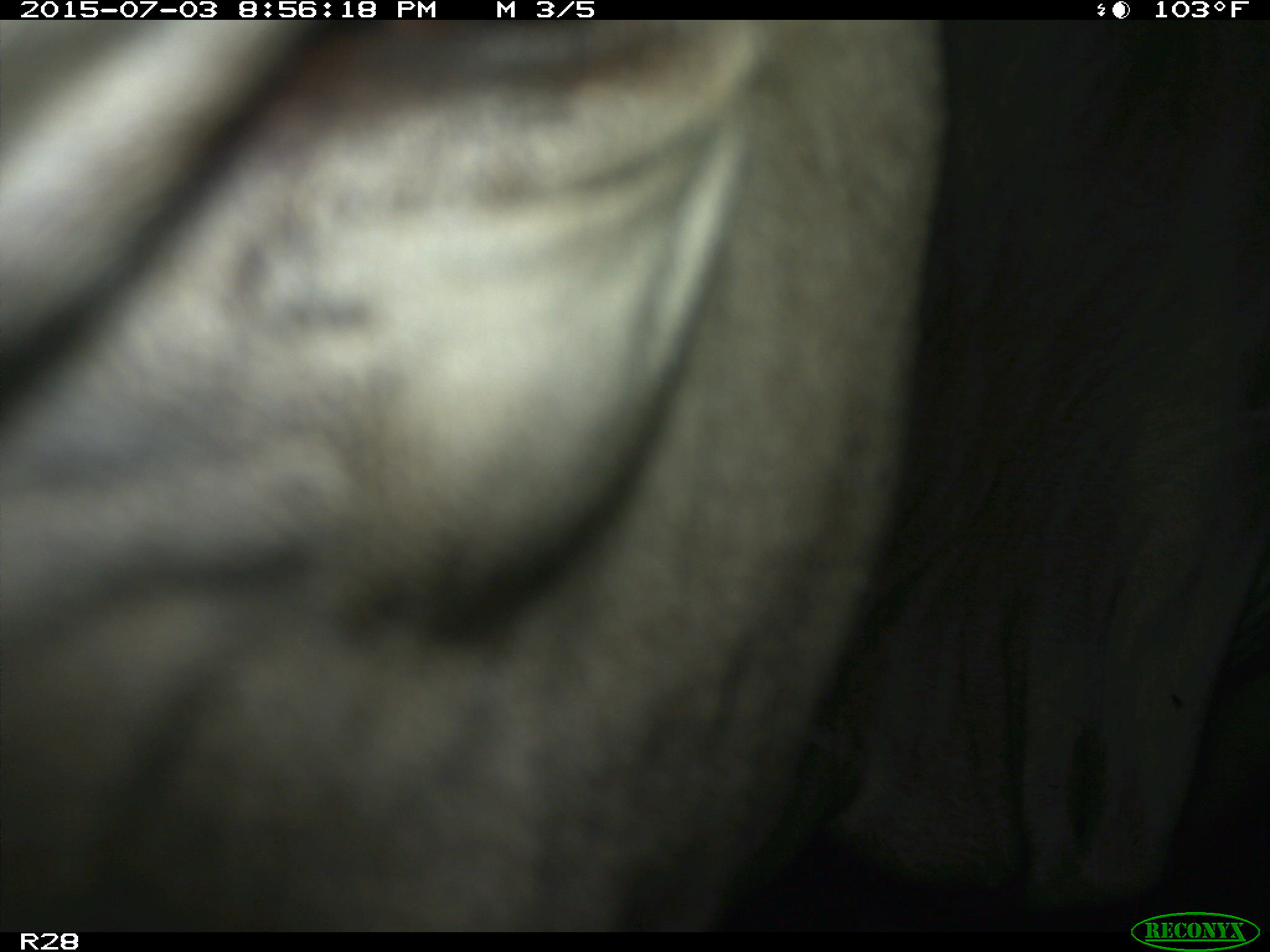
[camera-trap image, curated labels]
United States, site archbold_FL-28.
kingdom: Animalia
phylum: Chordata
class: Mammalia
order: Artiodactyla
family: Bovidae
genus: Bos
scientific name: Bos taurus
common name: domestic cow